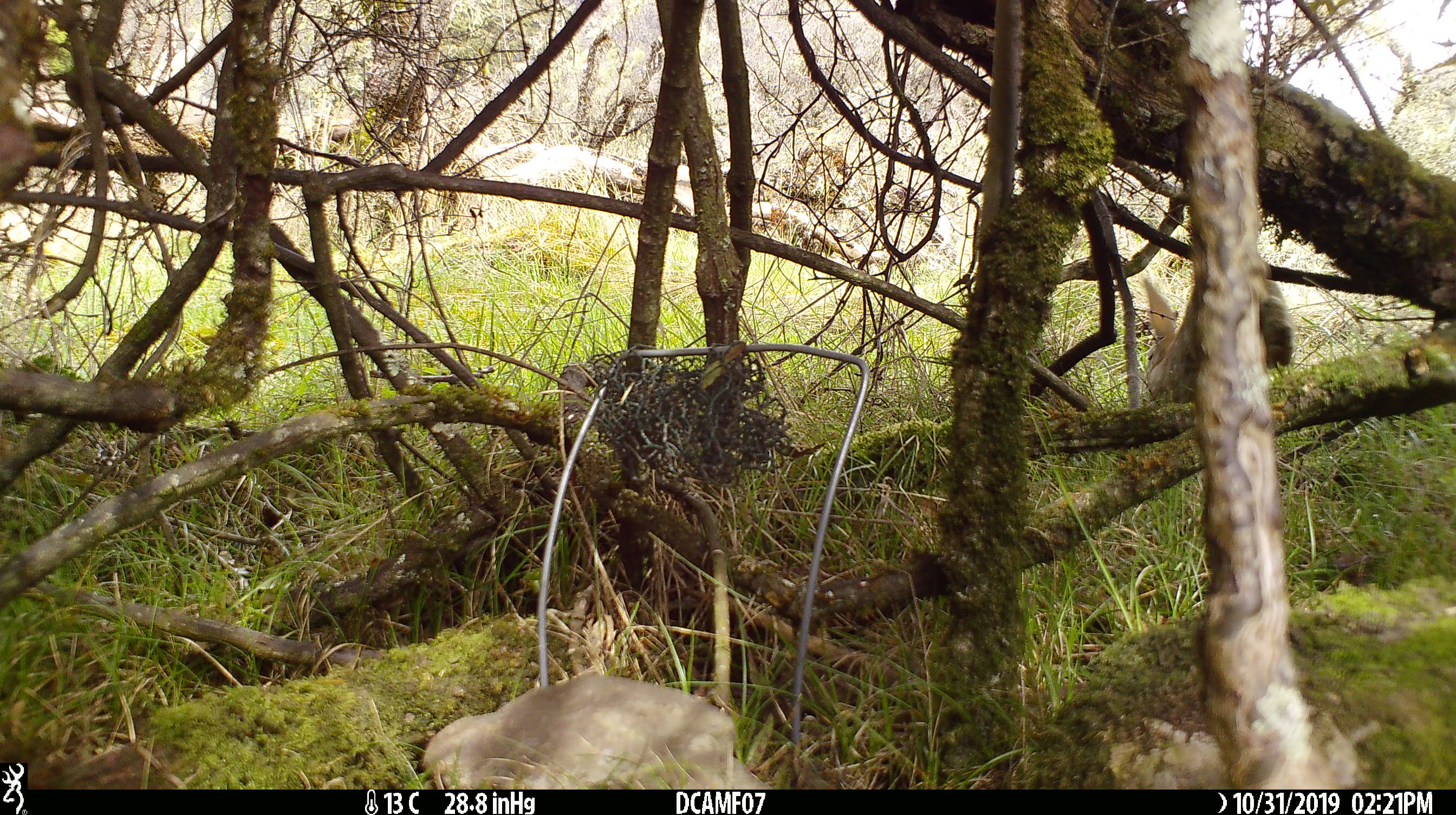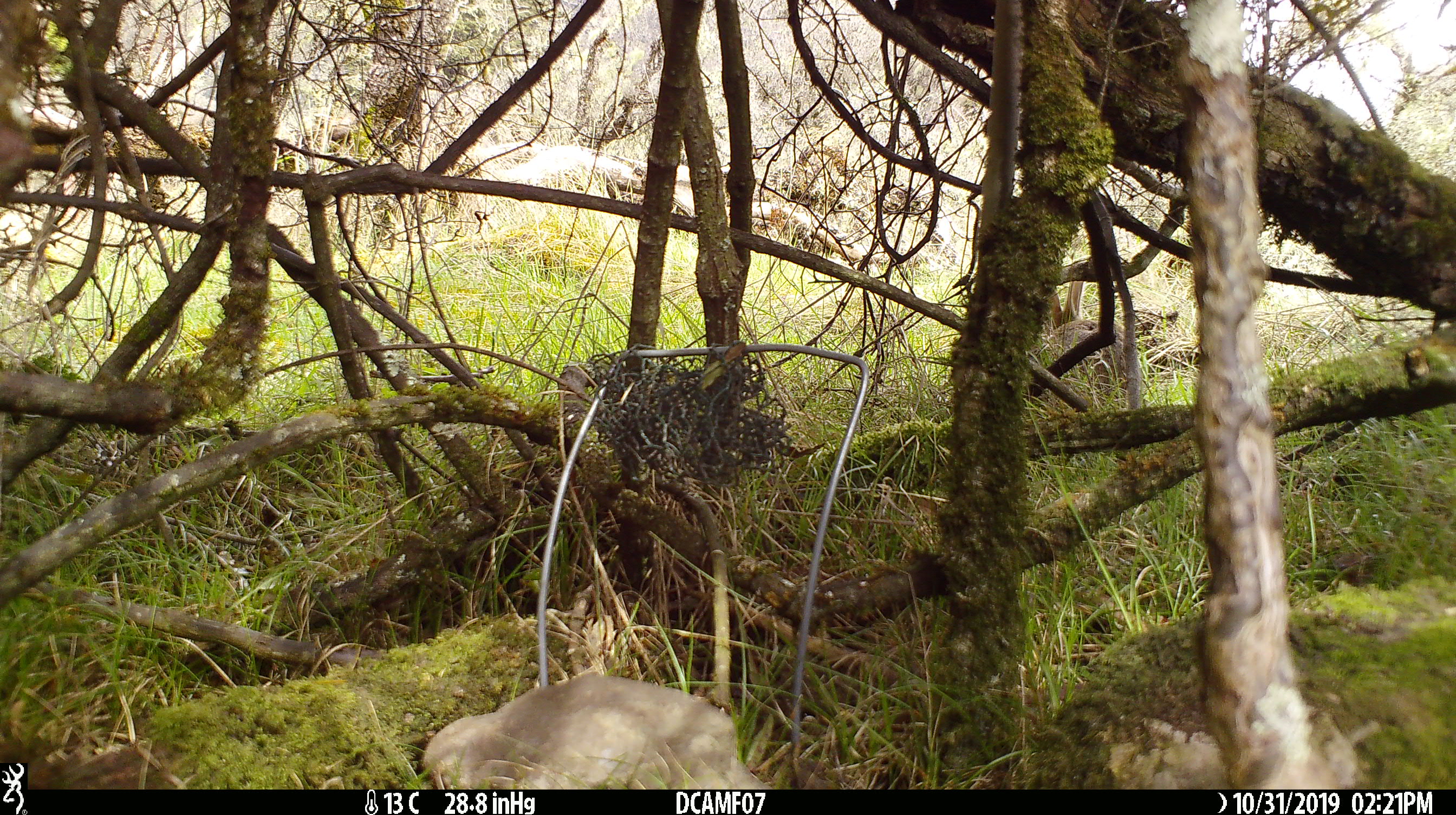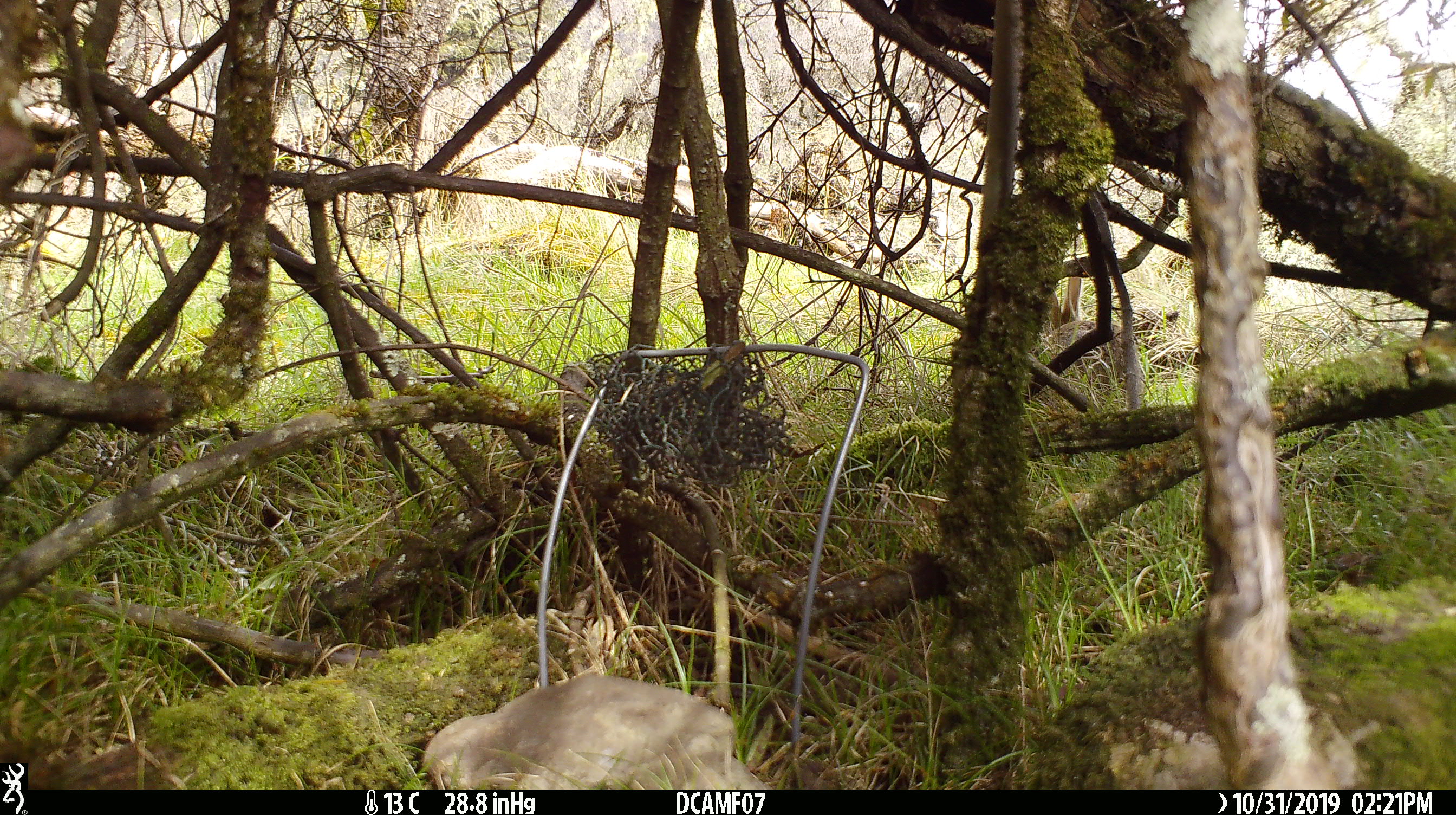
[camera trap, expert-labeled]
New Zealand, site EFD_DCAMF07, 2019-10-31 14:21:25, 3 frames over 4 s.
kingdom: Animalia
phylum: Chordata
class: Mammalia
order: Lagomorpha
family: Leporidae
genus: Oryctolagus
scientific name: Oryctolagus cuniculus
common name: european rabbit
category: rabbit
Rabbit (european rabbit) (Oryctolagus cuniculus).